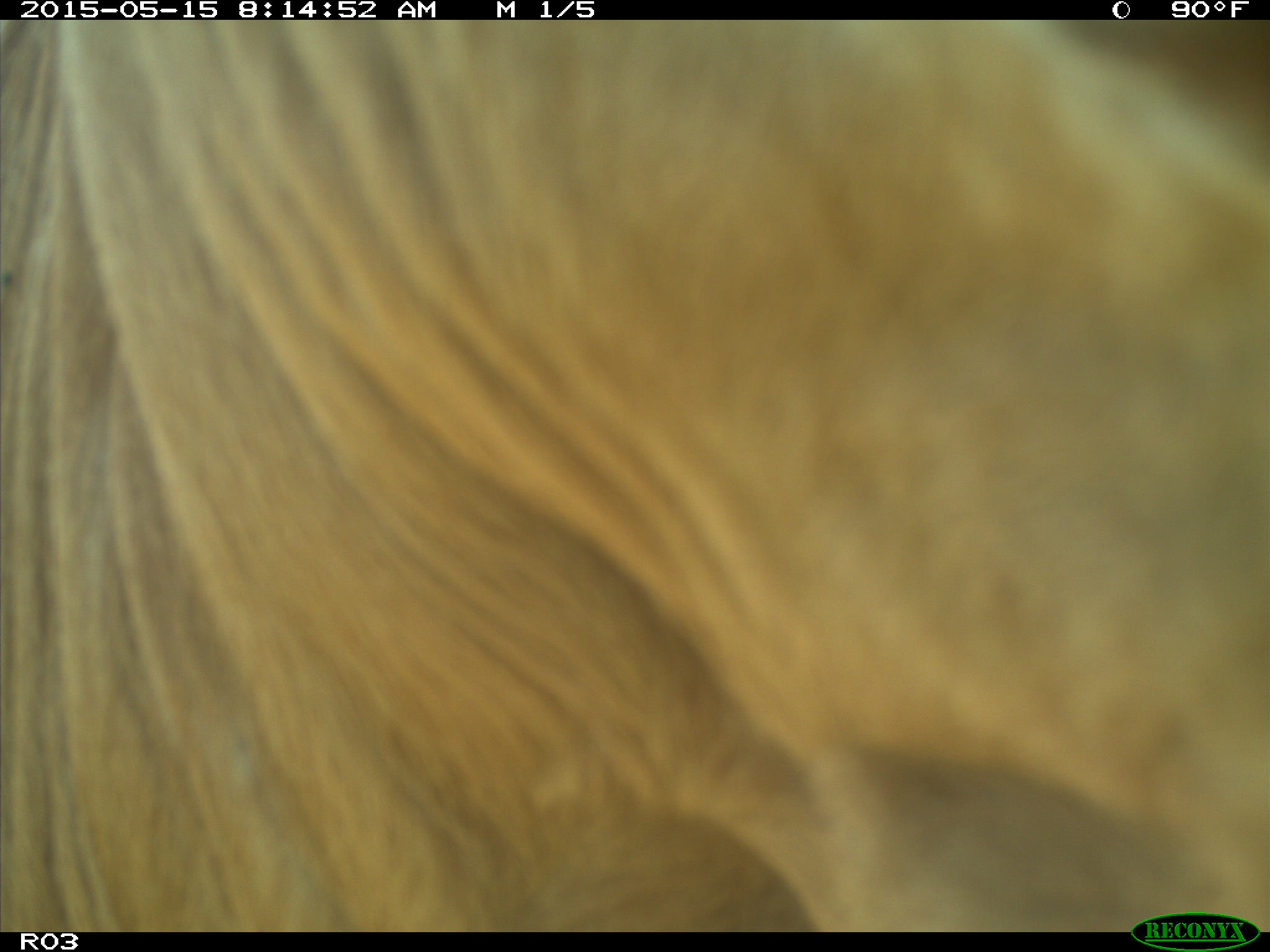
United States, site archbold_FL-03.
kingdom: Animalia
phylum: Chordata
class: Mammalia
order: Artiodactyla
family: Bovidae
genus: Bos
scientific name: Bos taurus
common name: domestic cow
Bos taurus (domestic cow).